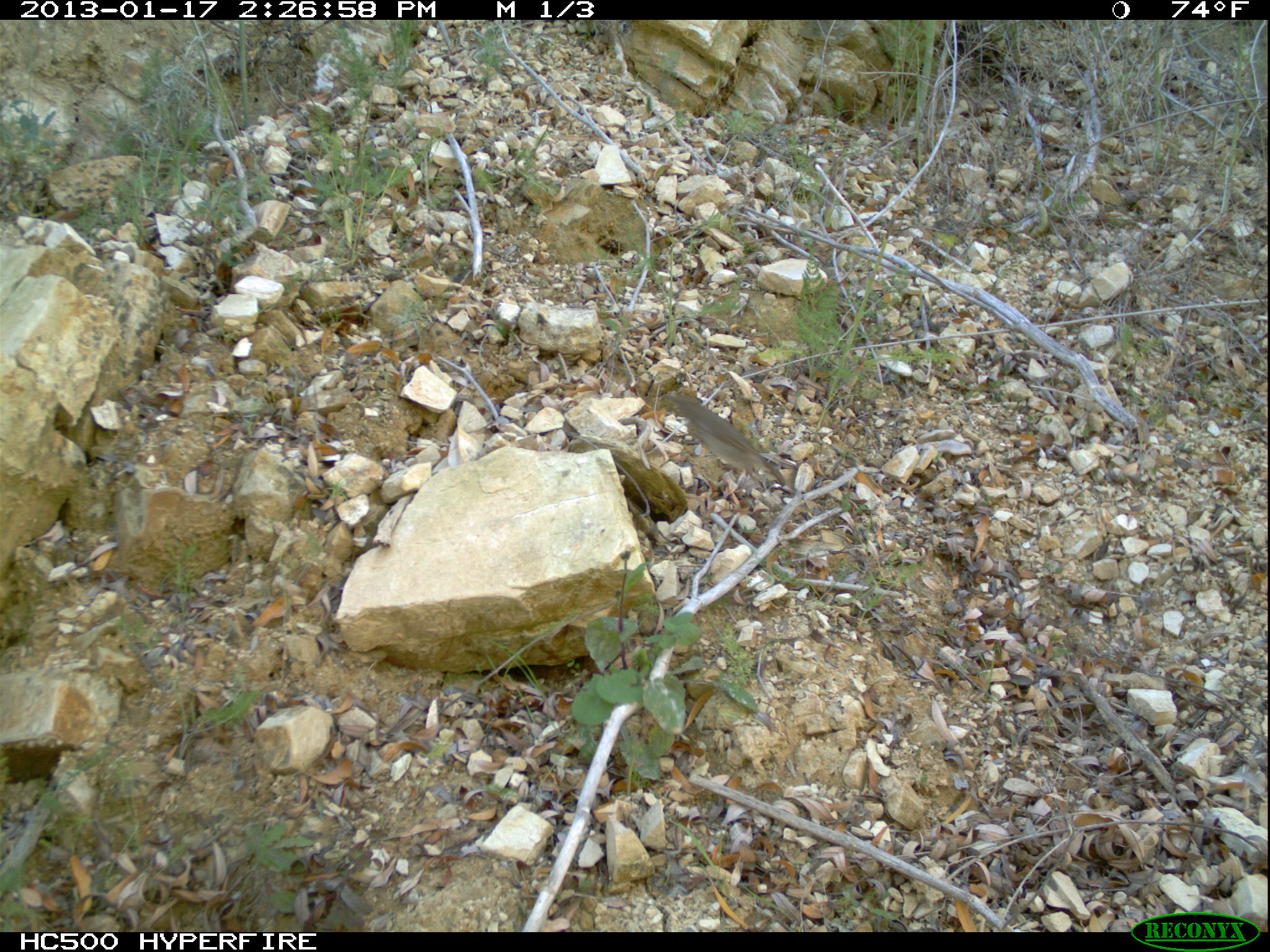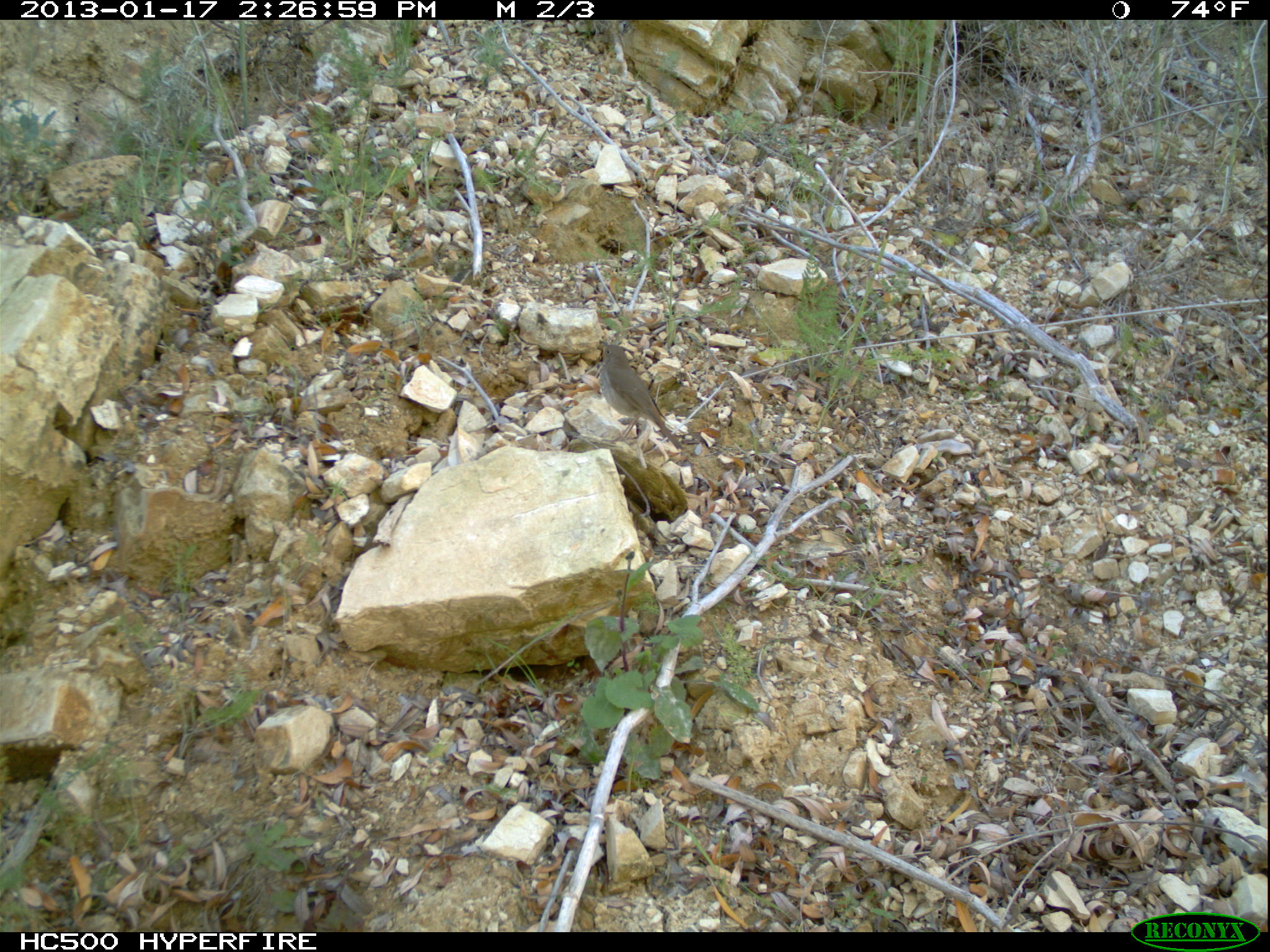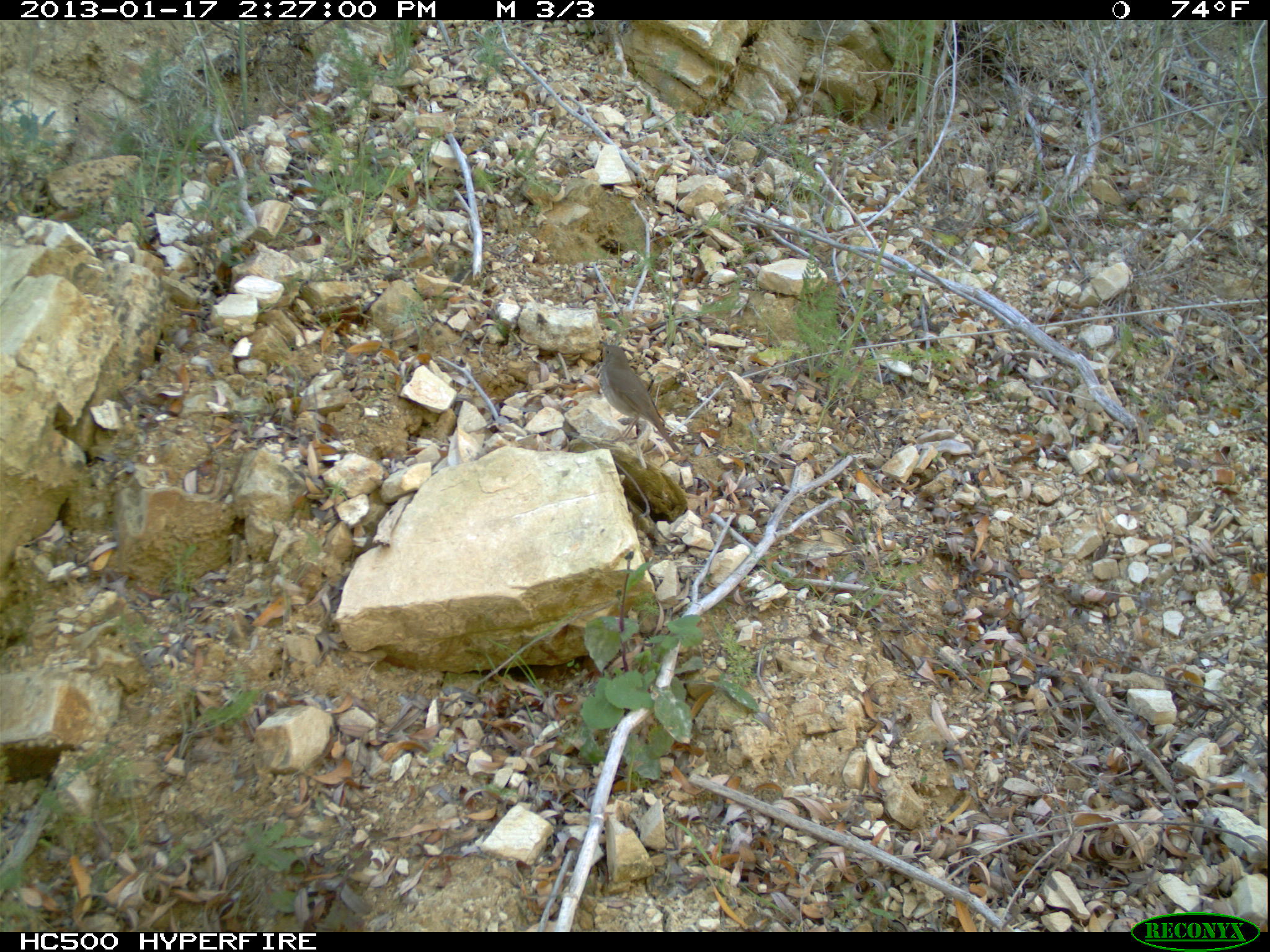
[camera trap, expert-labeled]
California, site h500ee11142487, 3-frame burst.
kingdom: Animalia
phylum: Chordata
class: Aves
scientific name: Aves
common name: bird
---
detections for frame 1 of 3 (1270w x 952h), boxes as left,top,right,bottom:
bird: 663,394,785,485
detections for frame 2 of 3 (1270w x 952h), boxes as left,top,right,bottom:
bird: 600,340,683,450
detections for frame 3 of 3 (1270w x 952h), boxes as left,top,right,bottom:
bird: 600,341,680,451